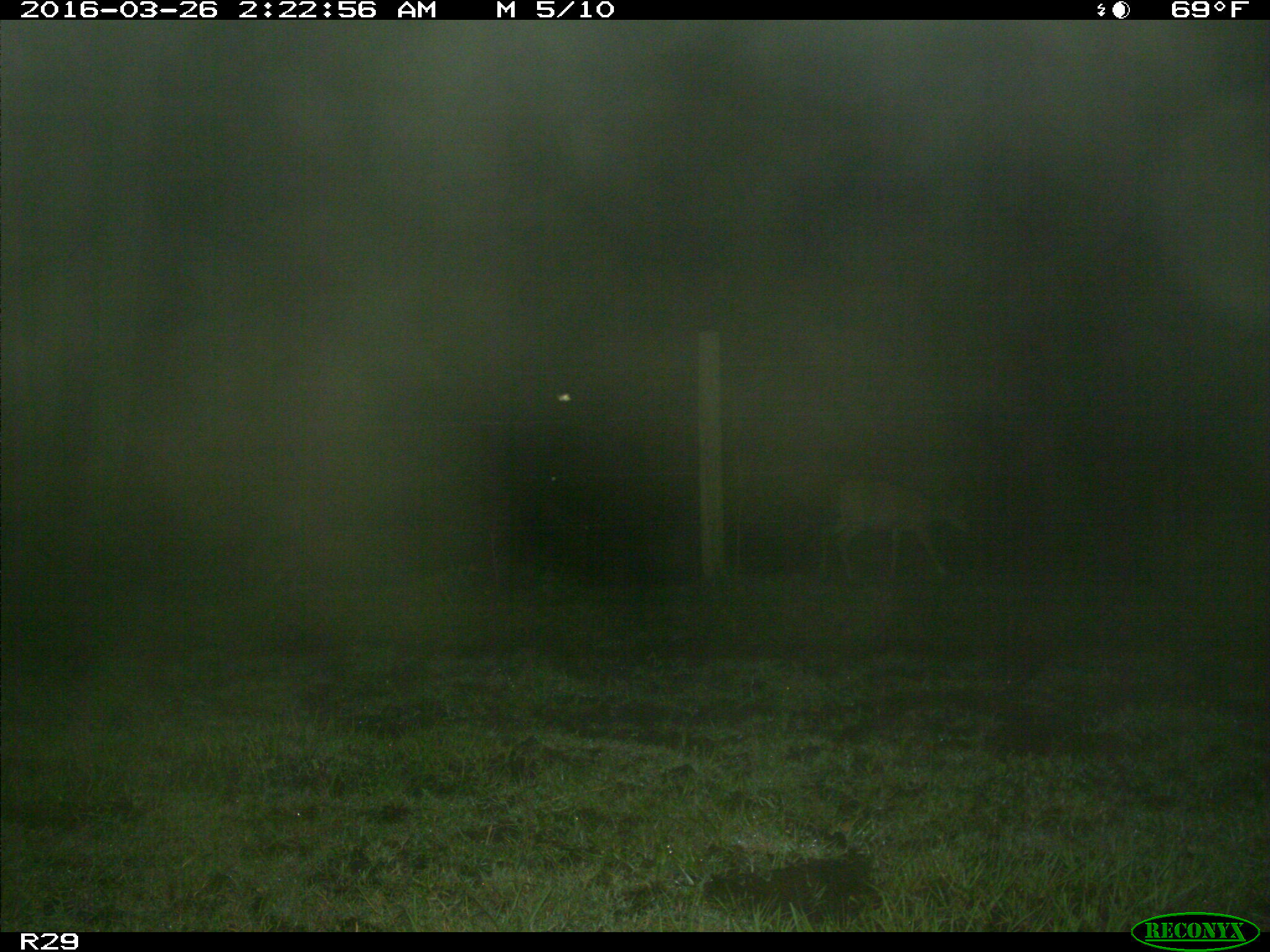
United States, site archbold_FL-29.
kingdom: Animalia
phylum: Chordata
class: Mammalia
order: Artiodactyla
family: Cervidae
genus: Odocoileus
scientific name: Odocoileus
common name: deer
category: unidentified deer